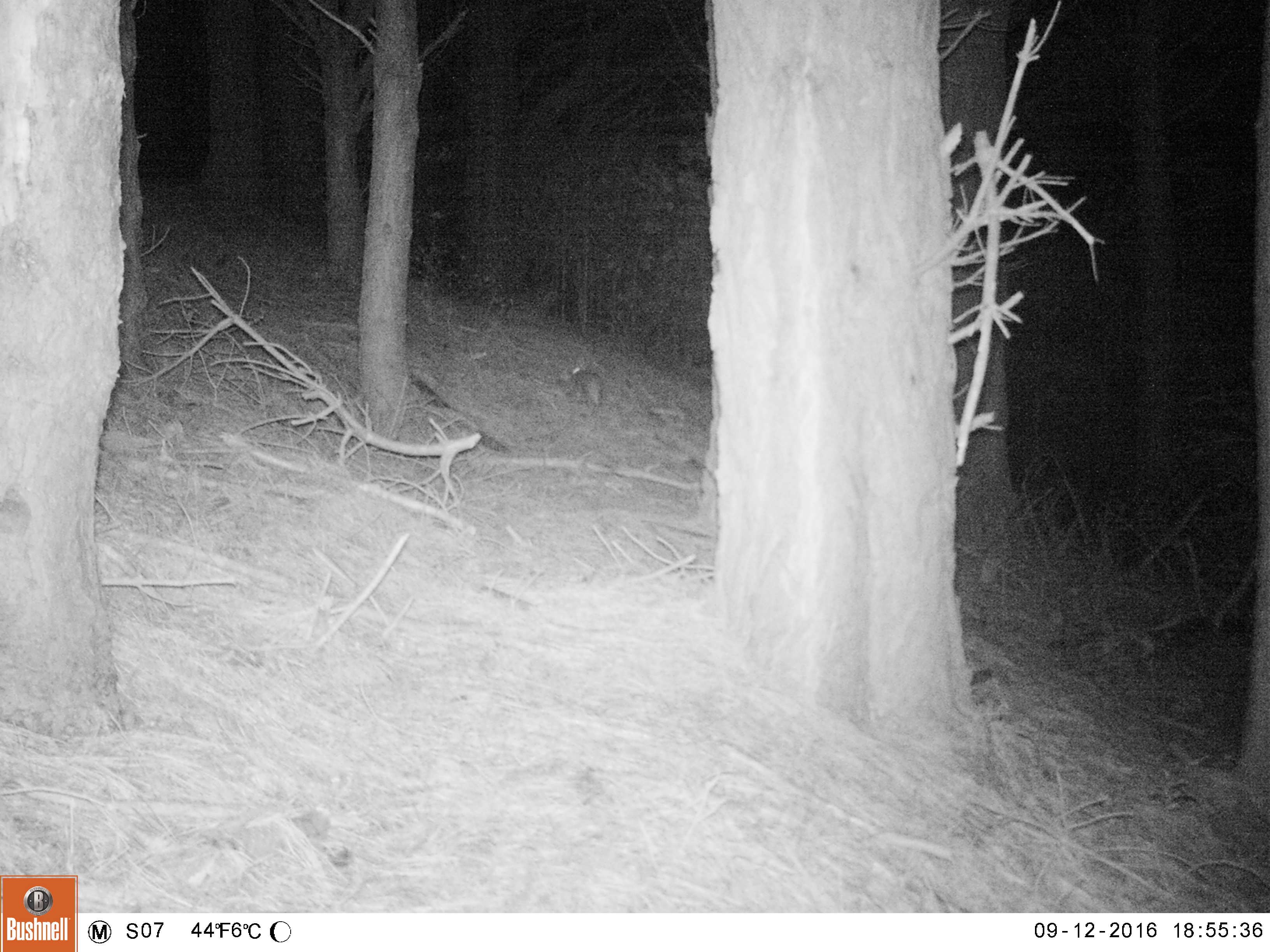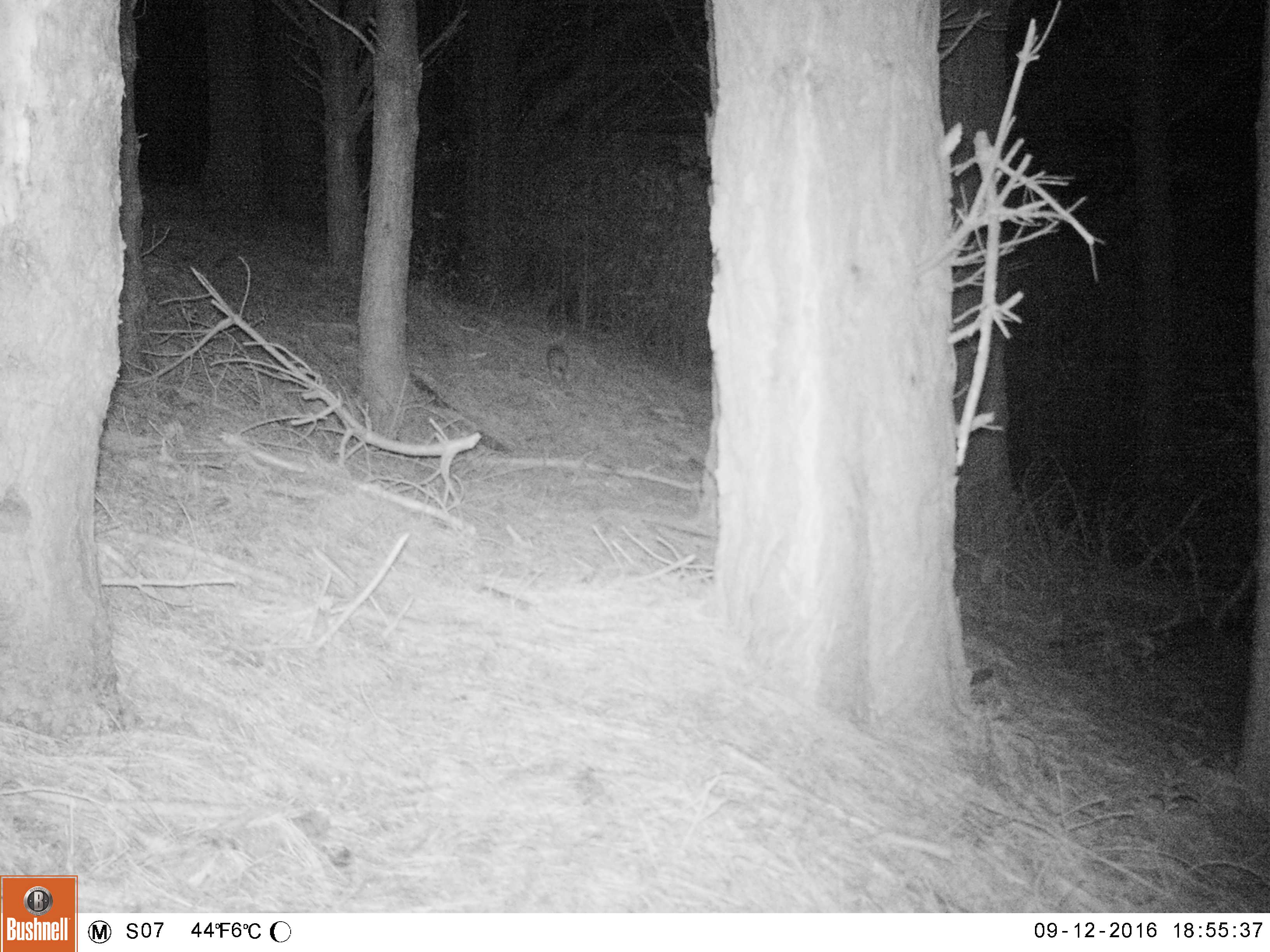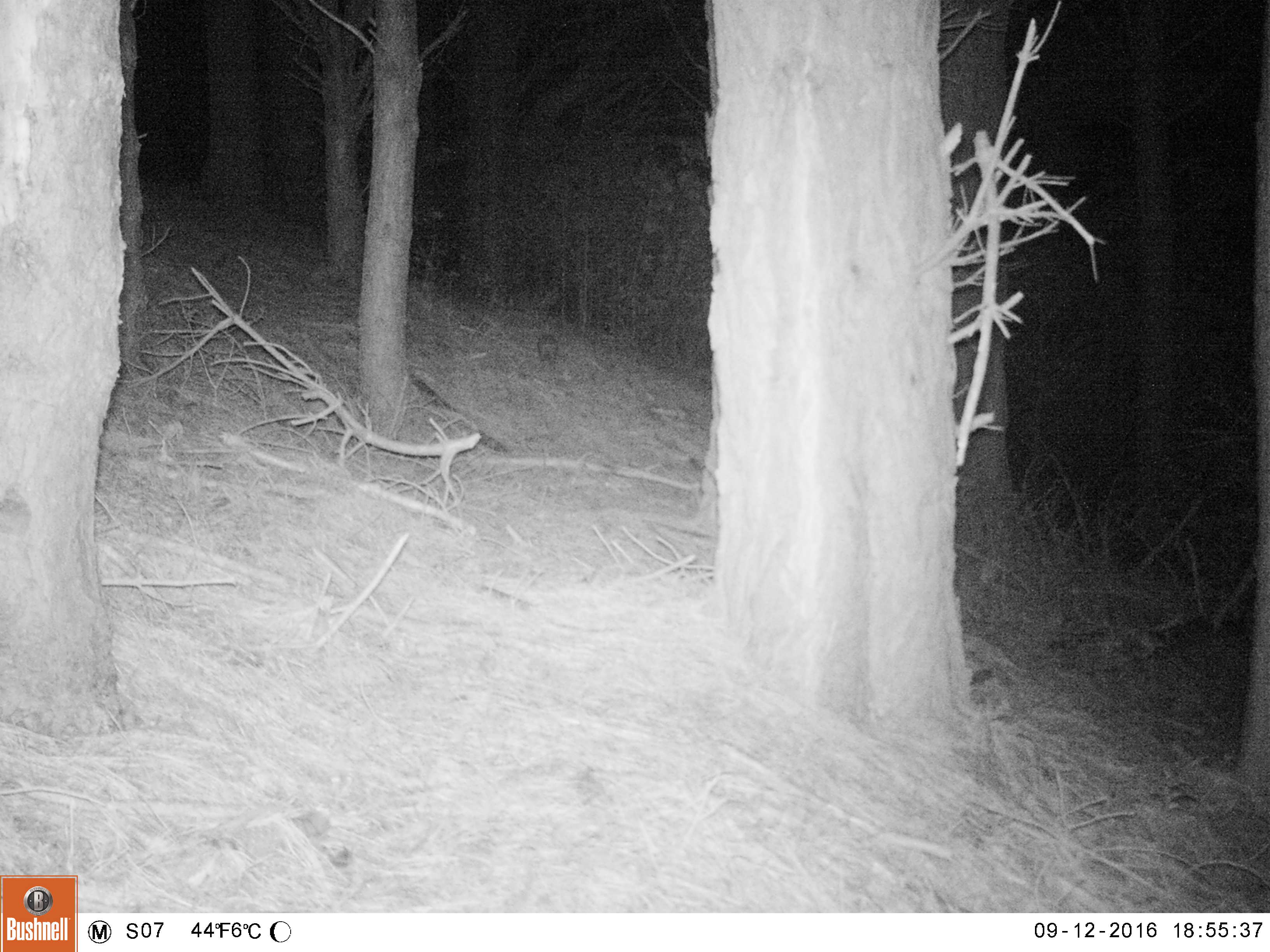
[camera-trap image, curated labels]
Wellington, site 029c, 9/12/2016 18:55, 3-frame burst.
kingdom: Animalia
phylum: Chordata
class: Mammalia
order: Lagomorpha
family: Leporidae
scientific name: Leporidae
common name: rabbit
Rabbit (Leporidae).